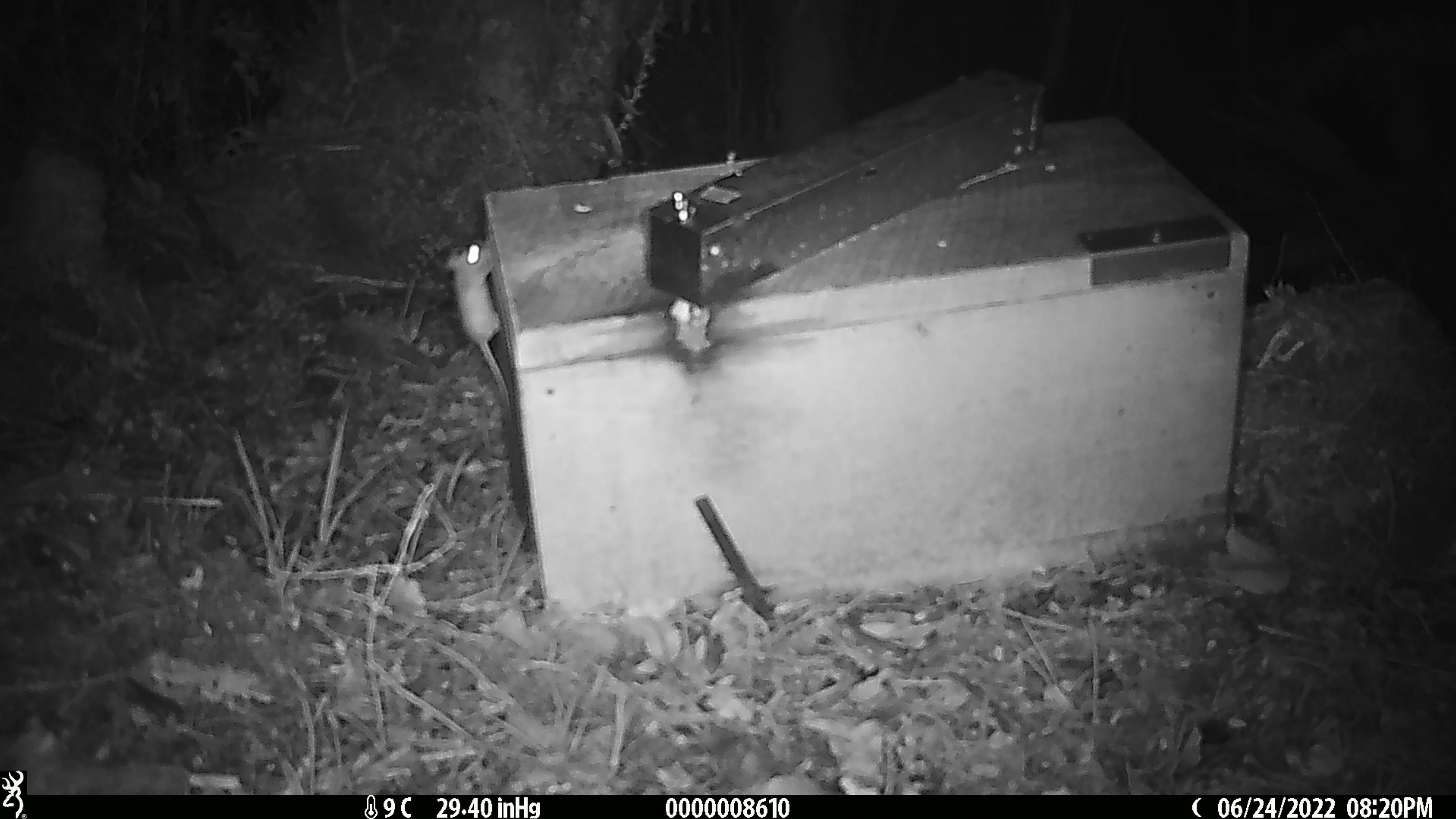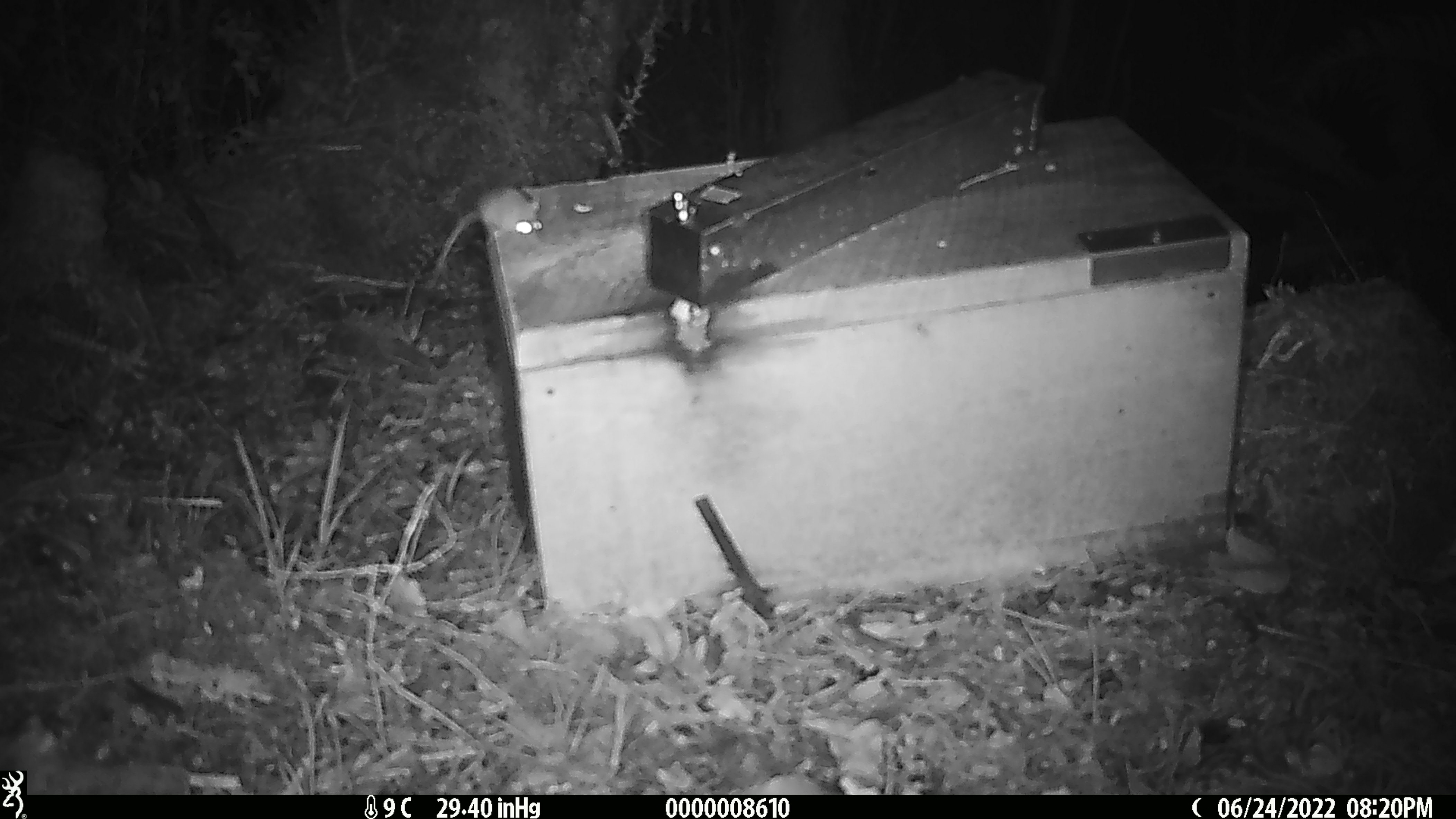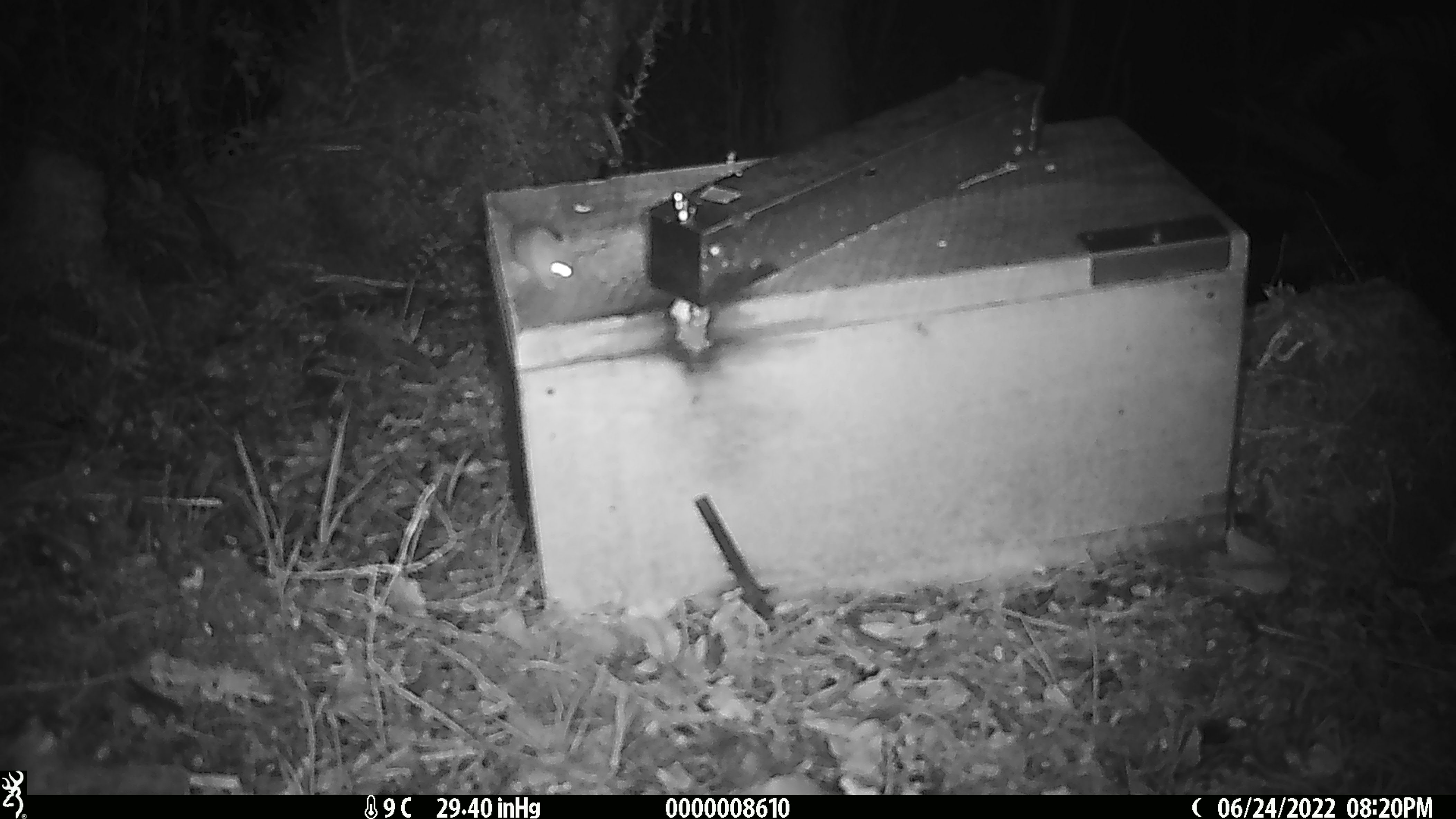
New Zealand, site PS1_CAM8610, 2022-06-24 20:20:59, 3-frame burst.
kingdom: Animalia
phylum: Chordata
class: Mammalia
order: Rodentia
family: Muridae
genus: Mus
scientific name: Mus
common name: mouse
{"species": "mouse (Mus)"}